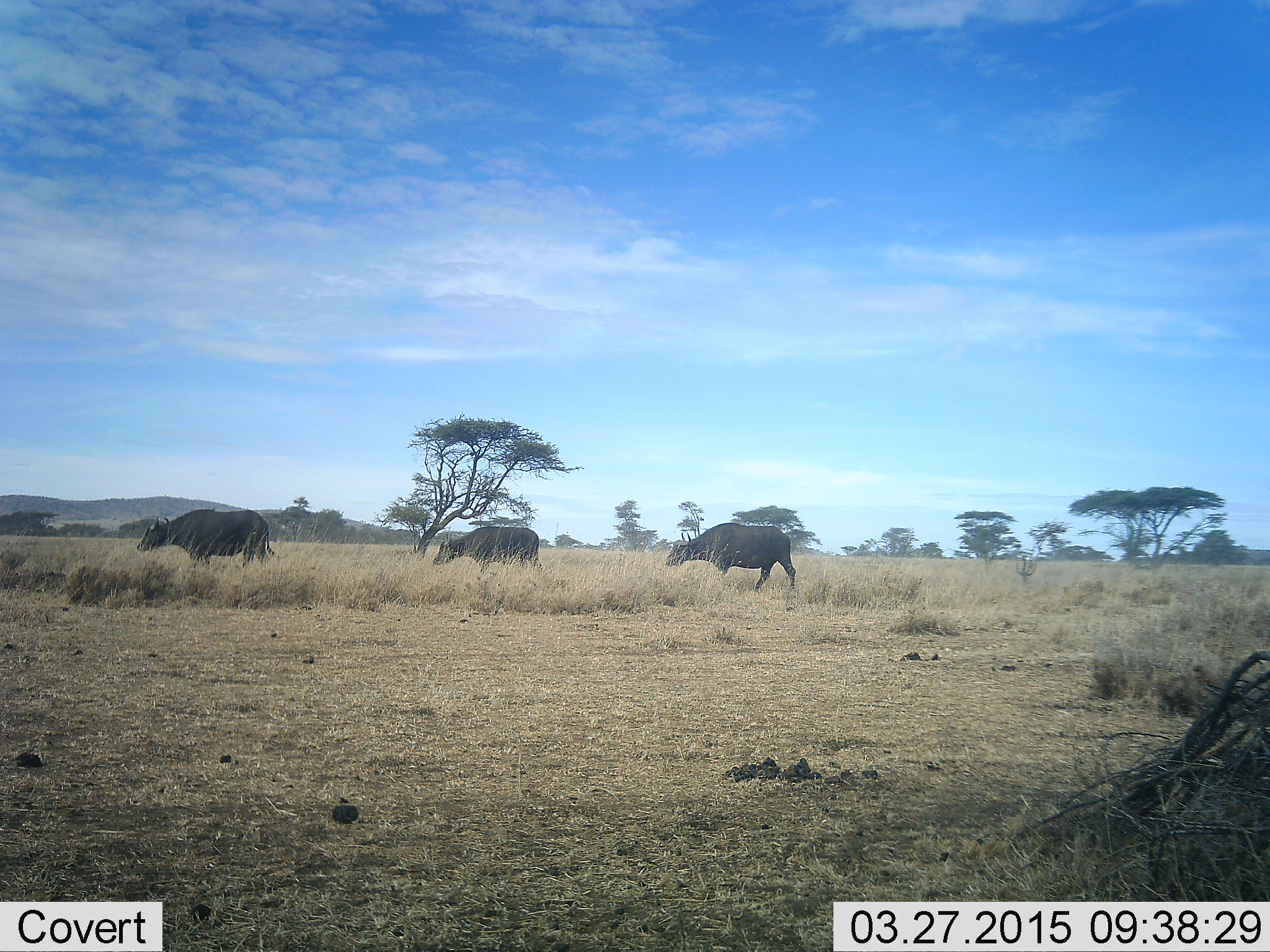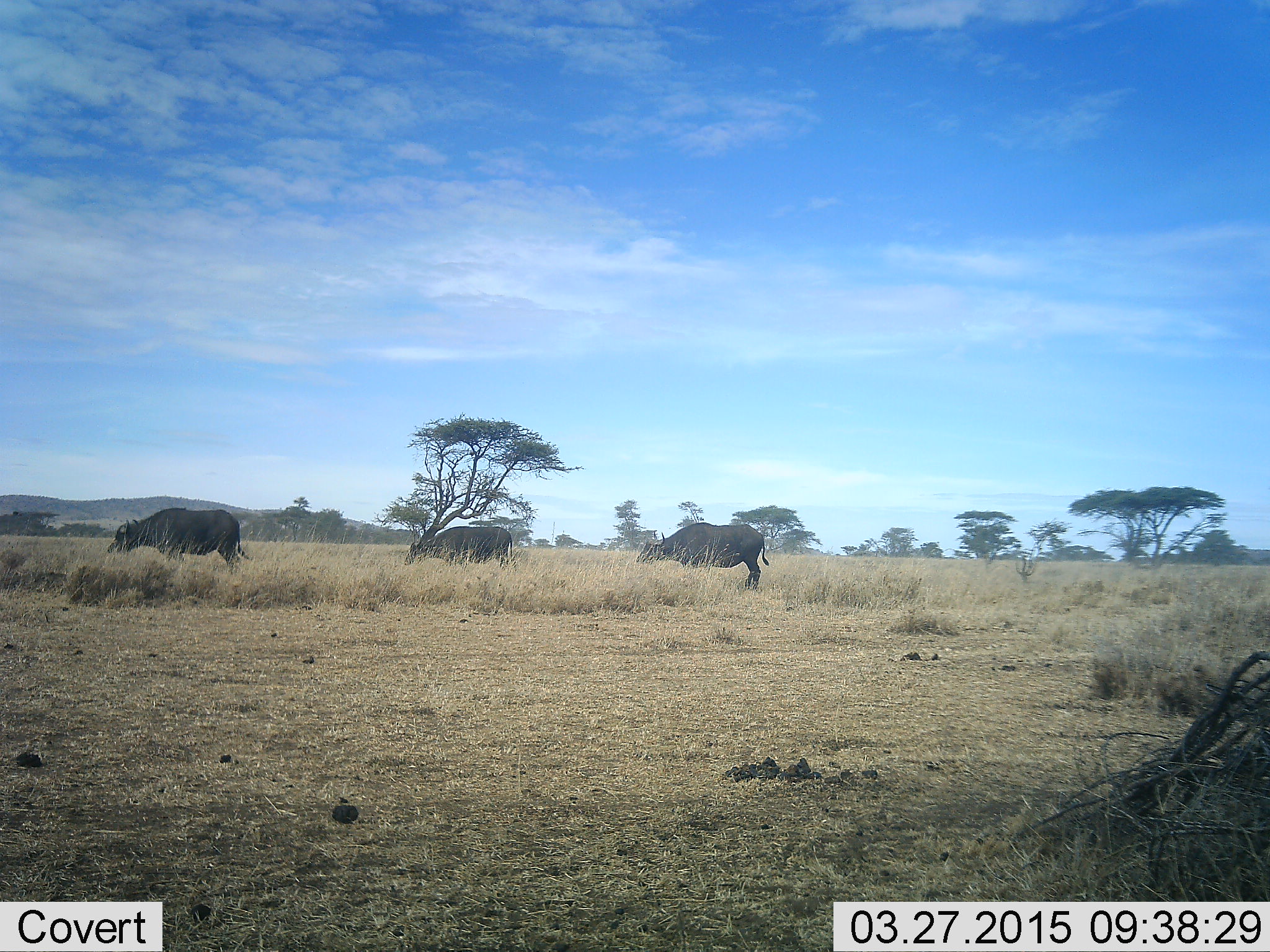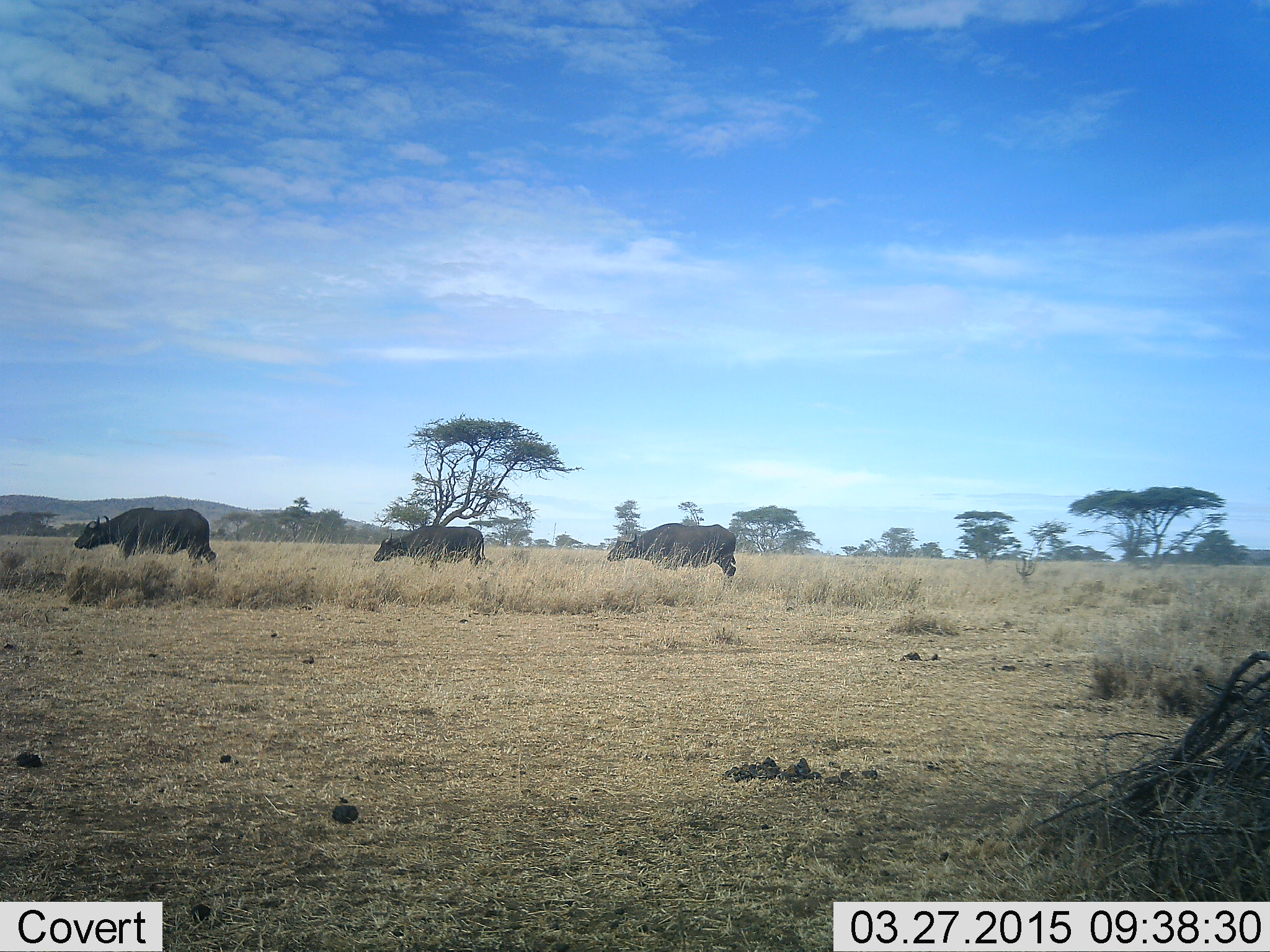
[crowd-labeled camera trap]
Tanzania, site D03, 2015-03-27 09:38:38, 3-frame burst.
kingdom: Animalia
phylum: Chordata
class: Mammalia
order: Artiodactyla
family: Bovidae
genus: Syncerus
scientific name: Syncerus caffer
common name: cape buffalo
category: buffalo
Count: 3.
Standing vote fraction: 0%.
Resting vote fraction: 0%.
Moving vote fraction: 80%.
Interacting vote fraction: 0%.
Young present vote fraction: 0%.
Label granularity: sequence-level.